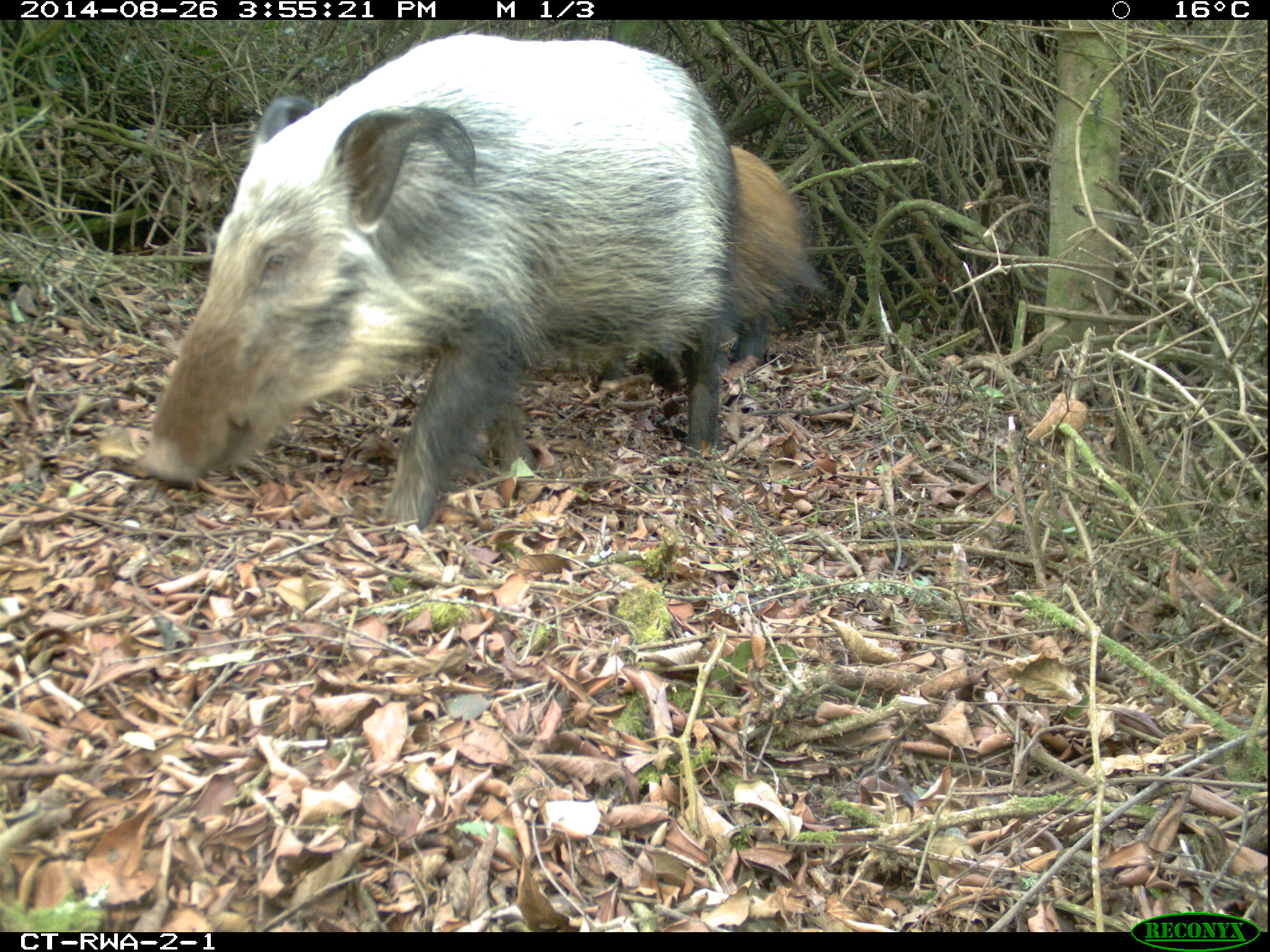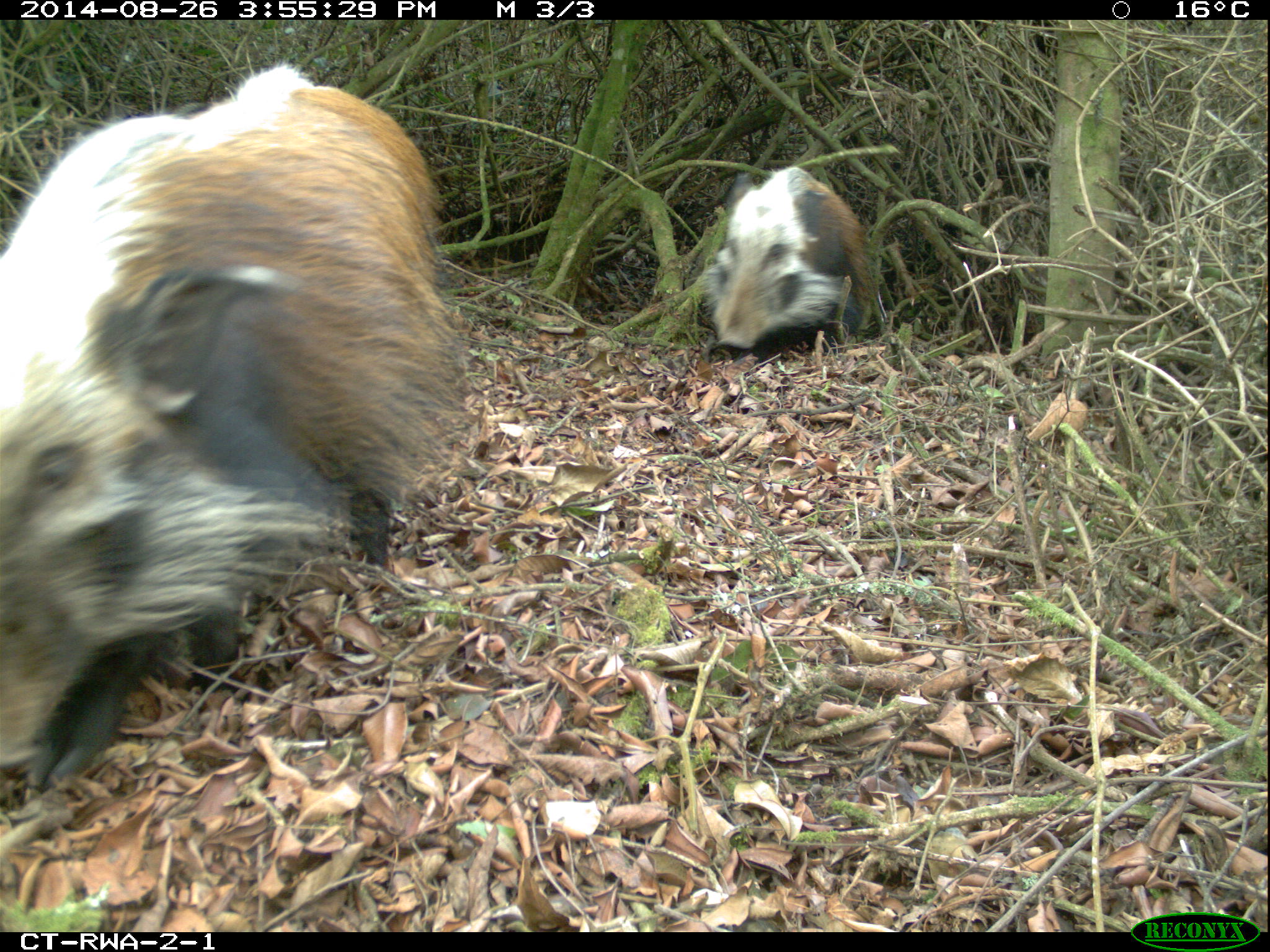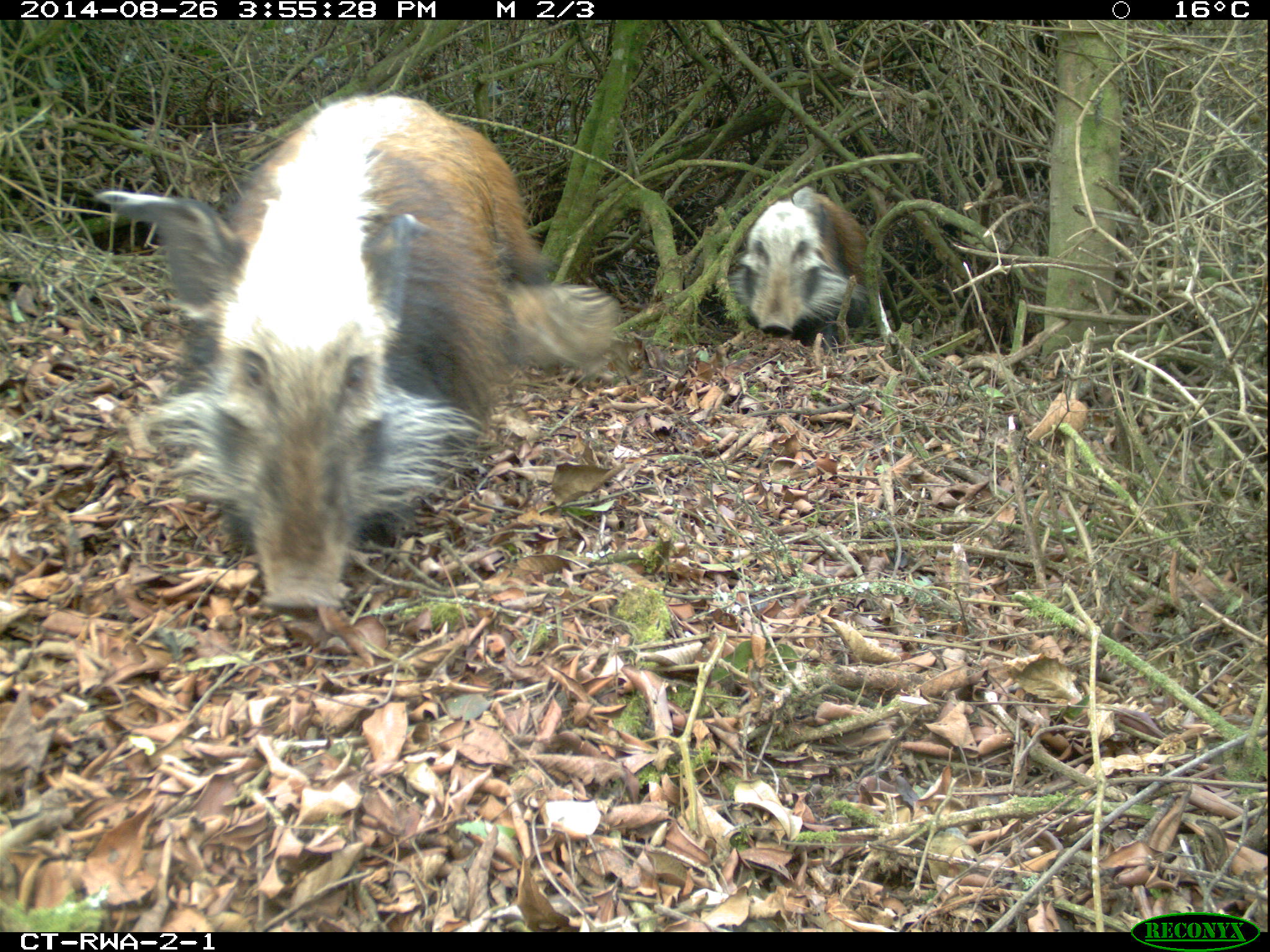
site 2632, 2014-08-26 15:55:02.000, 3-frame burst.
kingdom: Animalia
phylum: Chordata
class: Mammalia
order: Artiodactyla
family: Suidae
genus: Potamochoerus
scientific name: Potamochoerus larvatus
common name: bushpig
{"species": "Potamochoerus larvatus (bushpig)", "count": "7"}